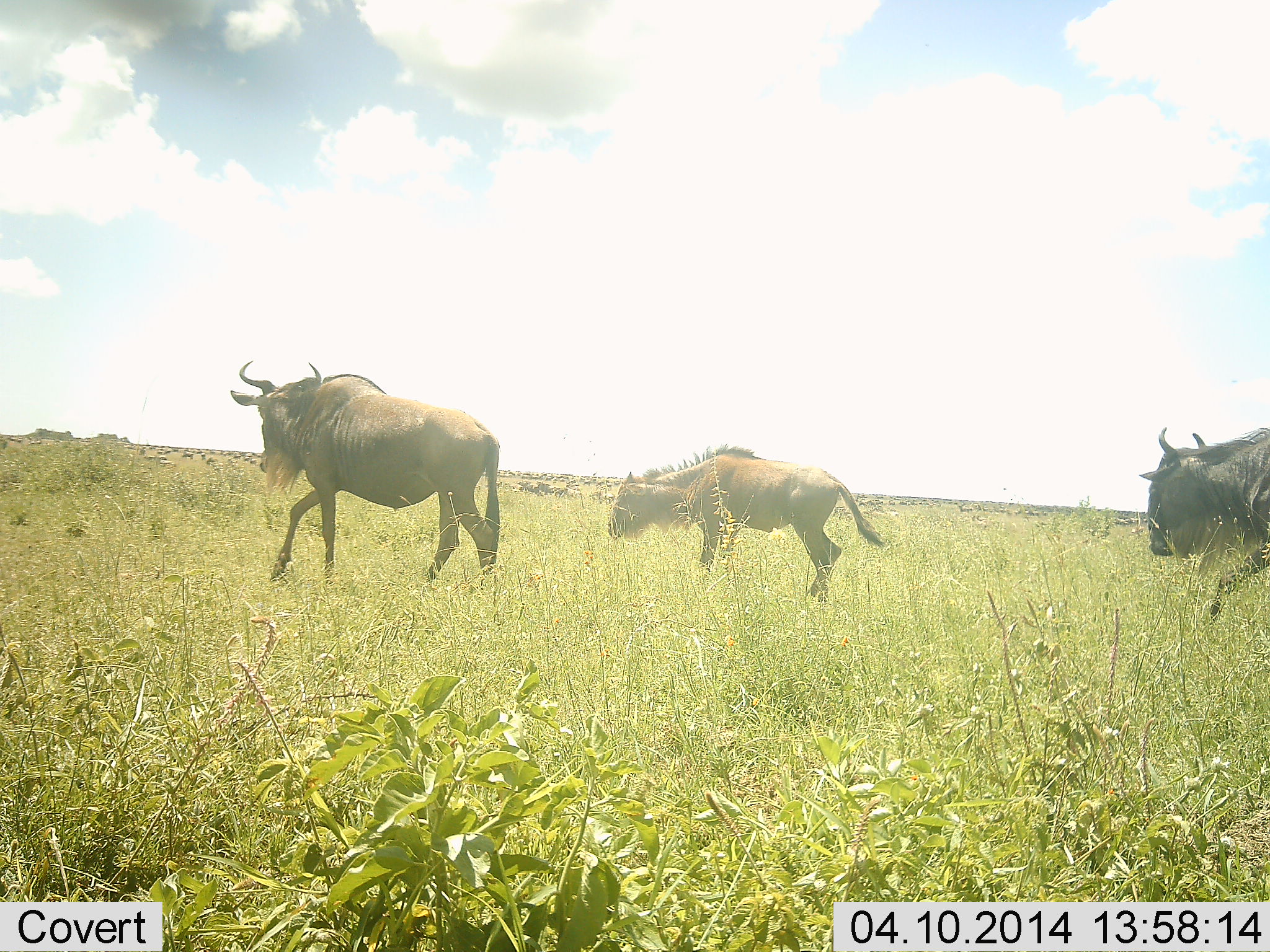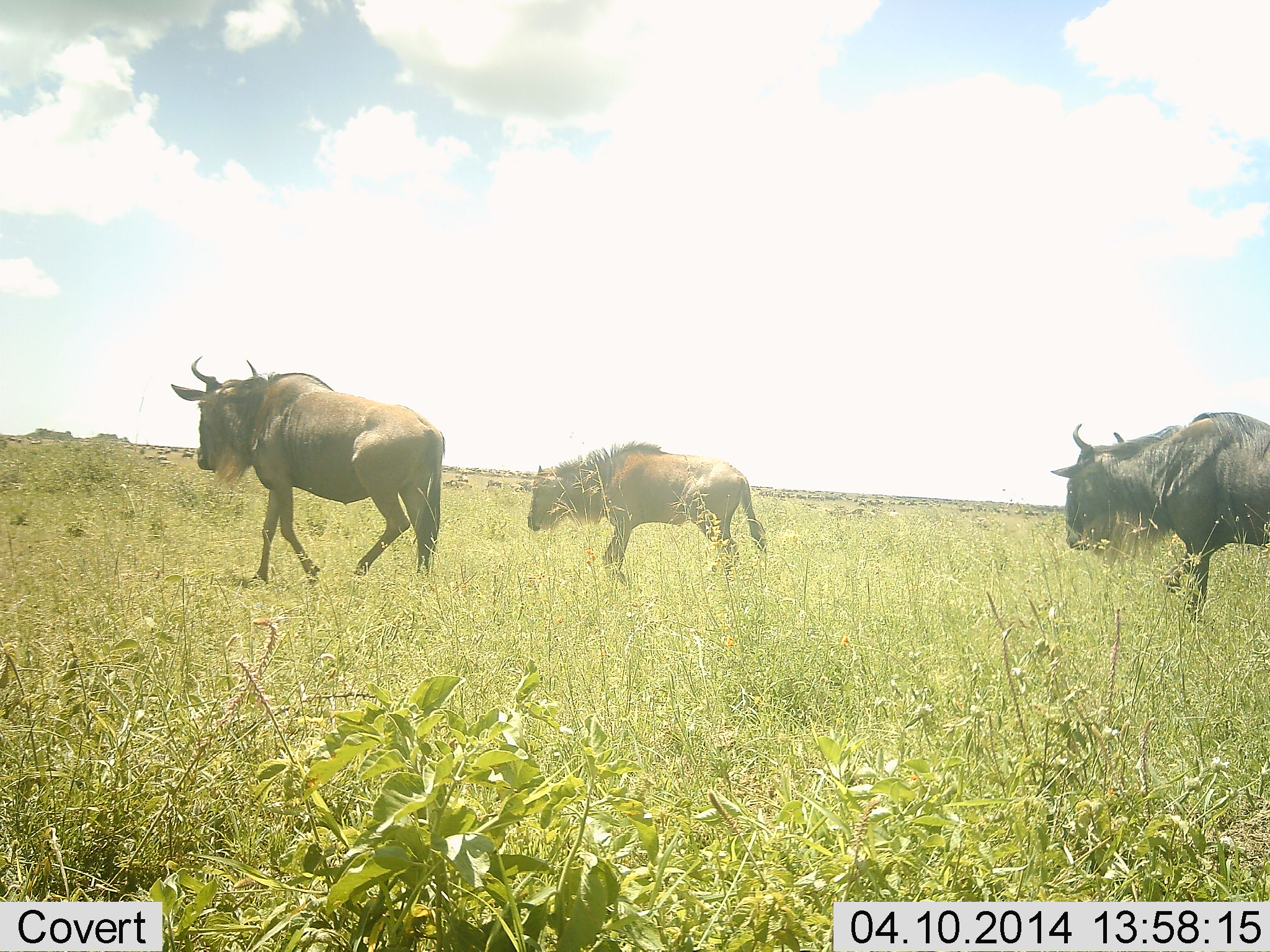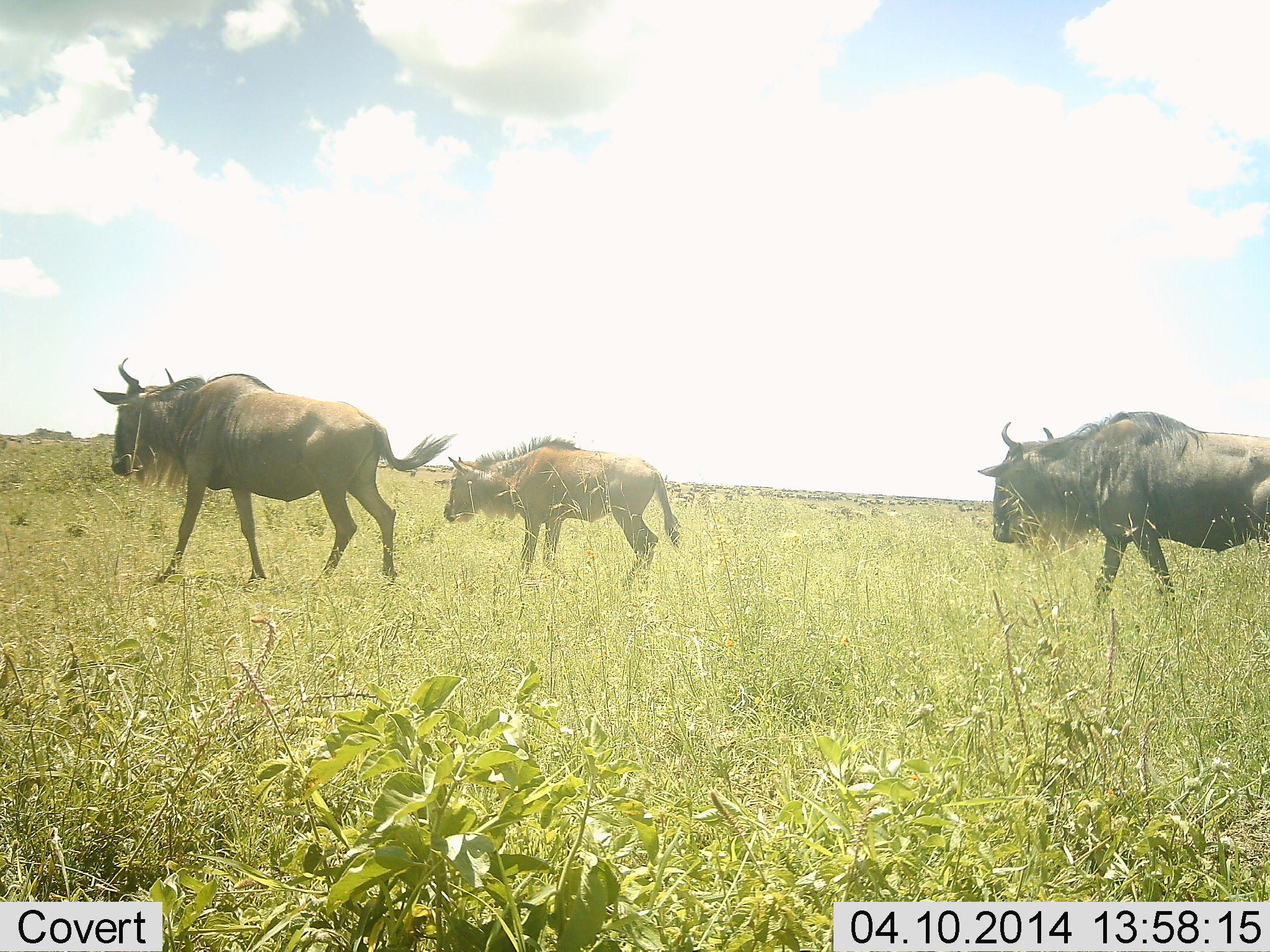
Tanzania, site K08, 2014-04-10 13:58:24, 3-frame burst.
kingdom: Animalia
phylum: Chordata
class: Mammalia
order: Artiodactyla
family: Bovidae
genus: Connochaetes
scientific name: Connochaetes taurinus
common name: blue wildebeest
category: wildebeest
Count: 3.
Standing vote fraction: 10%.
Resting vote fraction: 0%.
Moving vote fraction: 100%.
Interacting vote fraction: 0%.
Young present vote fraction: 50%.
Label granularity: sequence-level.